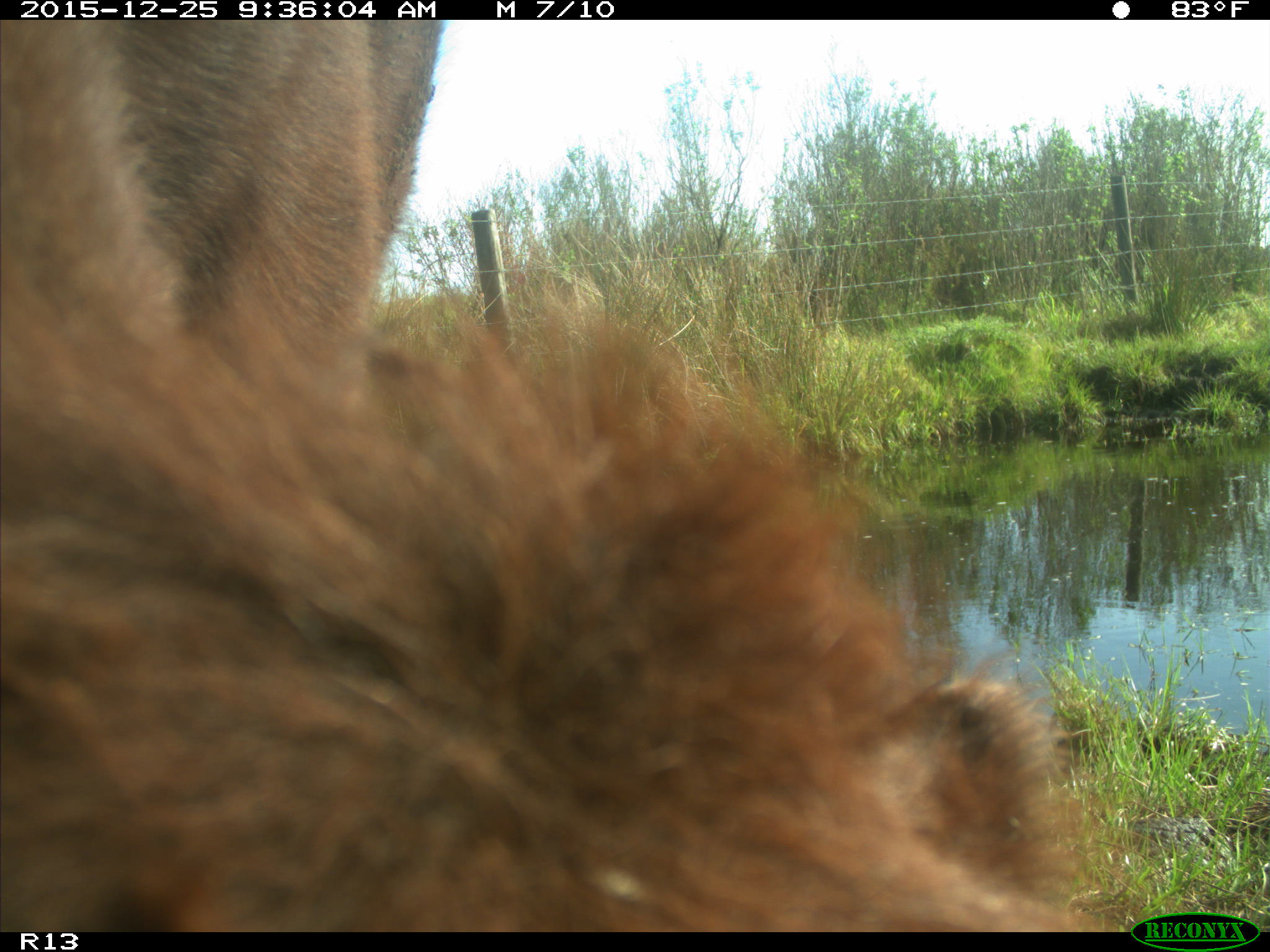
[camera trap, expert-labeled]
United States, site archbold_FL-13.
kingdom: Animalia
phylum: Chordata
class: Mammalia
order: Artiodactyla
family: Bovidae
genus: Bos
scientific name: Bos taurus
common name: domestic cow